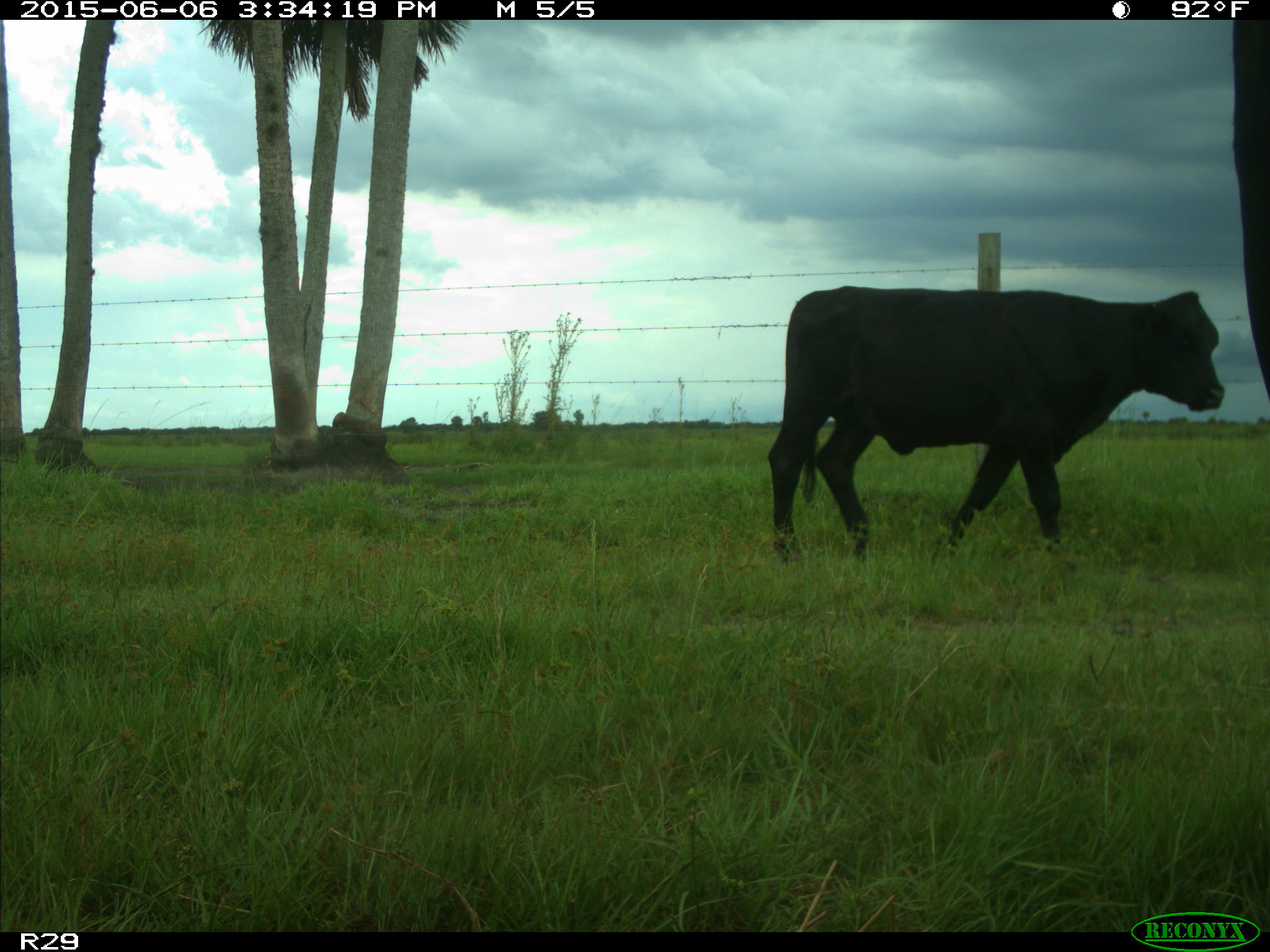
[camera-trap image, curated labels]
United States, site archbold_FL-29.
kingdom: Animalia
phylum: Chordata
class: Mammalia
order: Artiodactyla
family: Bovidae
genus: Bos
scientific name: Bos taurus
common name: domestic cow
Bos taurus (domestic cow).